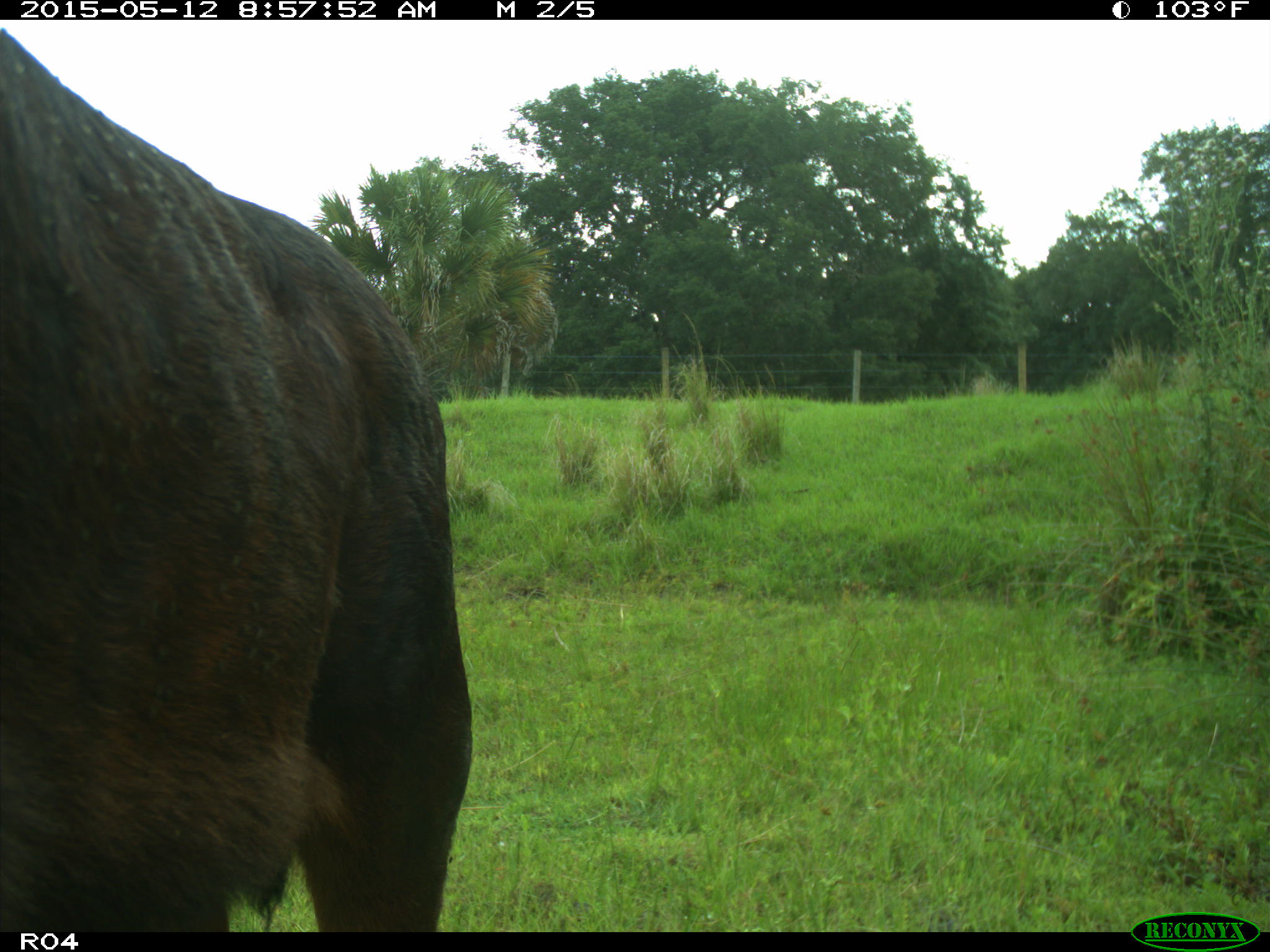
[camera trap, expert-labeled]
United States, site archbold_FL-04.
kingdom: Animalia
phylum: Chordata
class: Mammalia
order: Artiodactyla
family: Bovidae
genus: Bos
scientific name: Bos taurus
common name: domestic cow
Bos taurus (domestic cow).